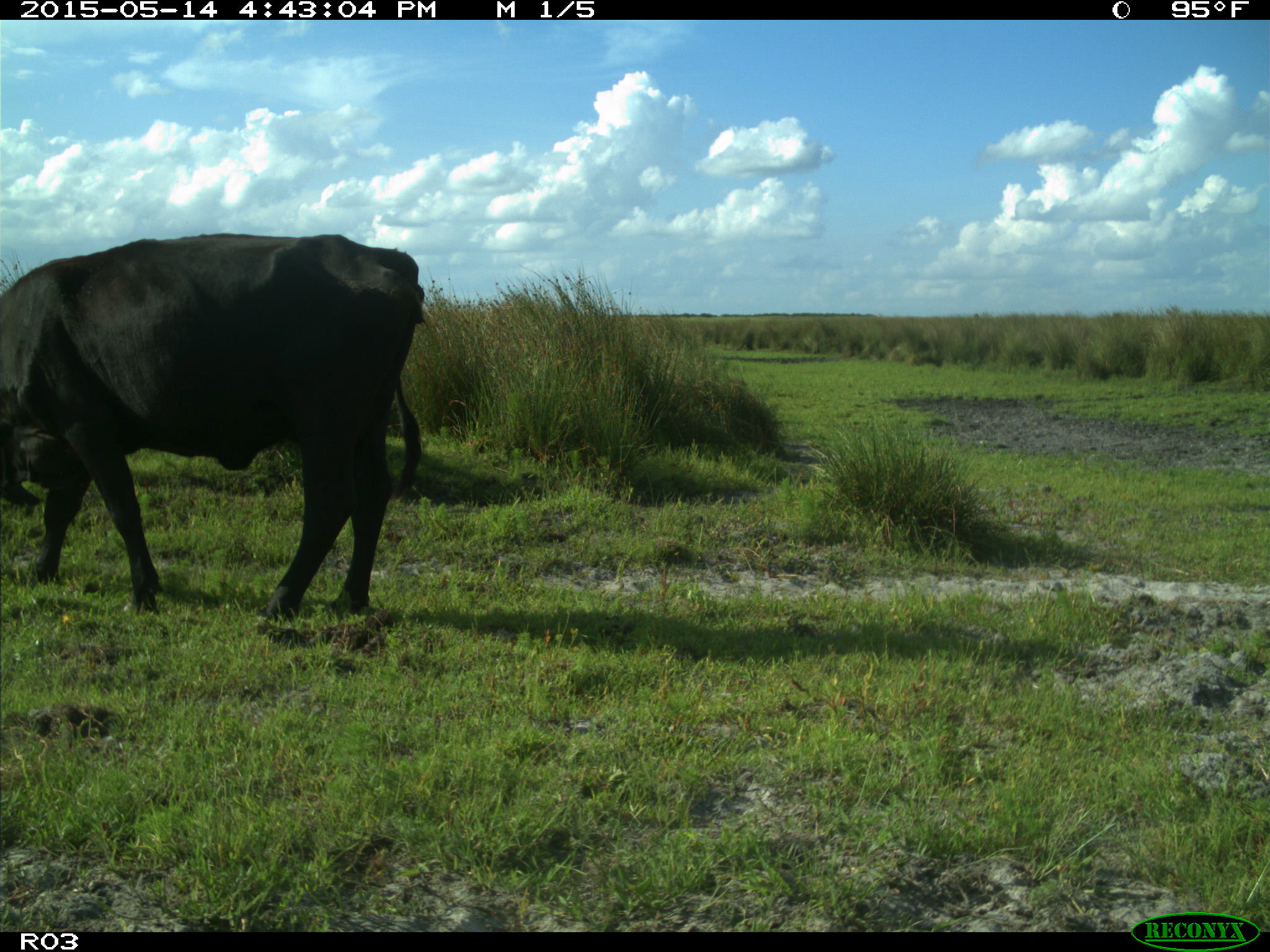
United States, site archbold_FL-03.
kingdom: Animalia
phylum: Chordata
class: Mammalia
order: Artiodactyla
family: Bovidae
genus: Bos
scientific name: Bos taurus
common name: domestic cow